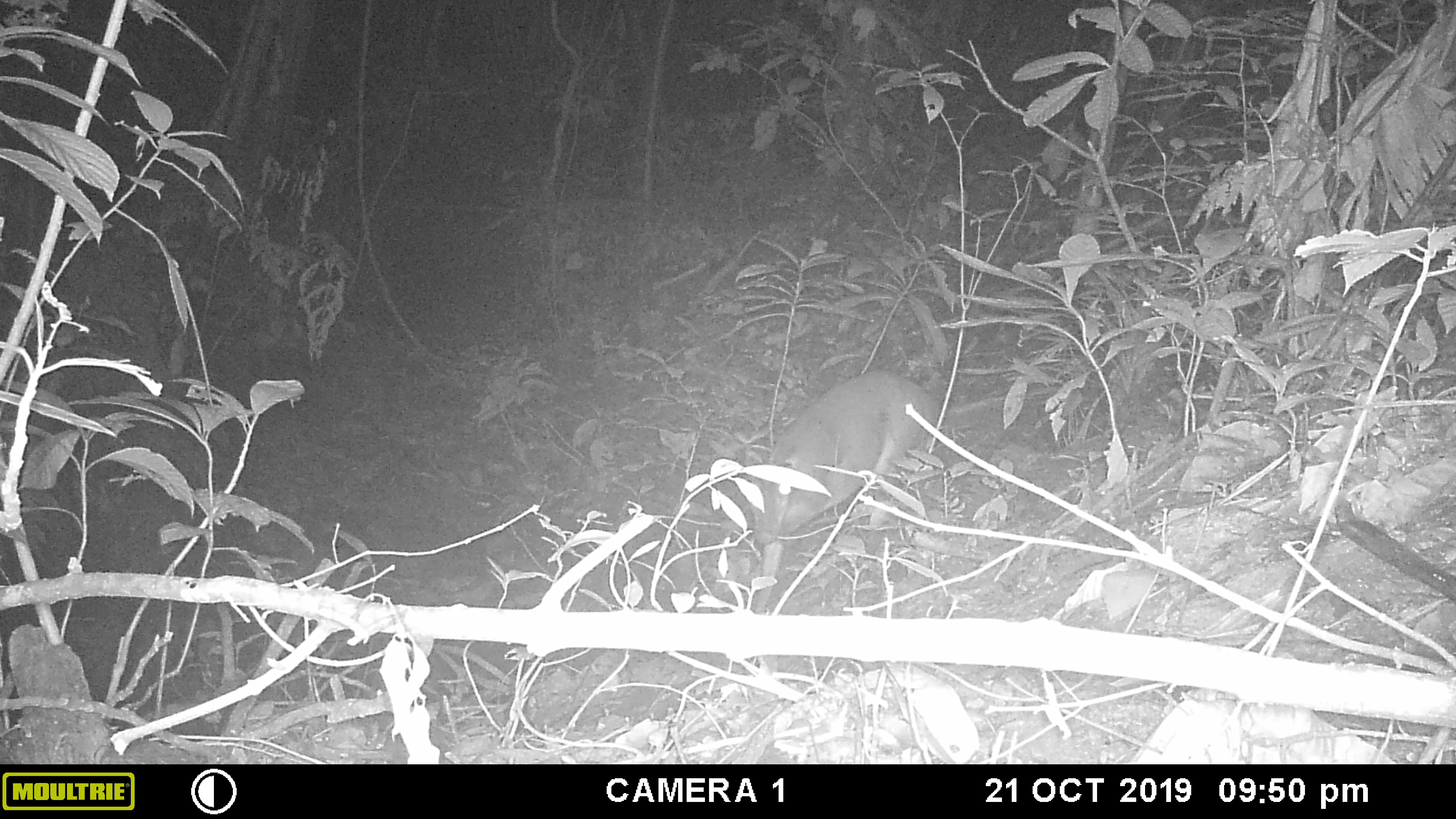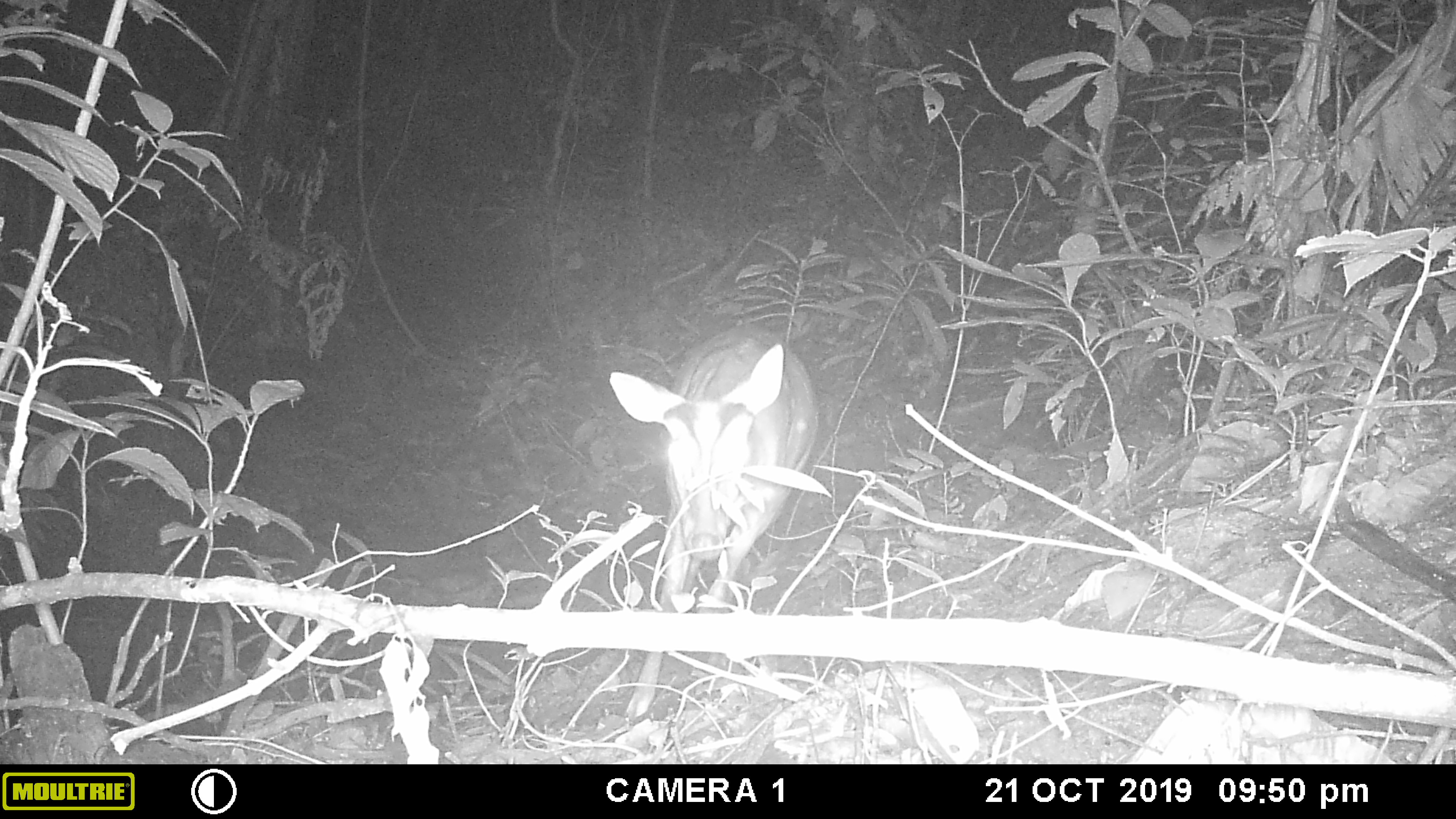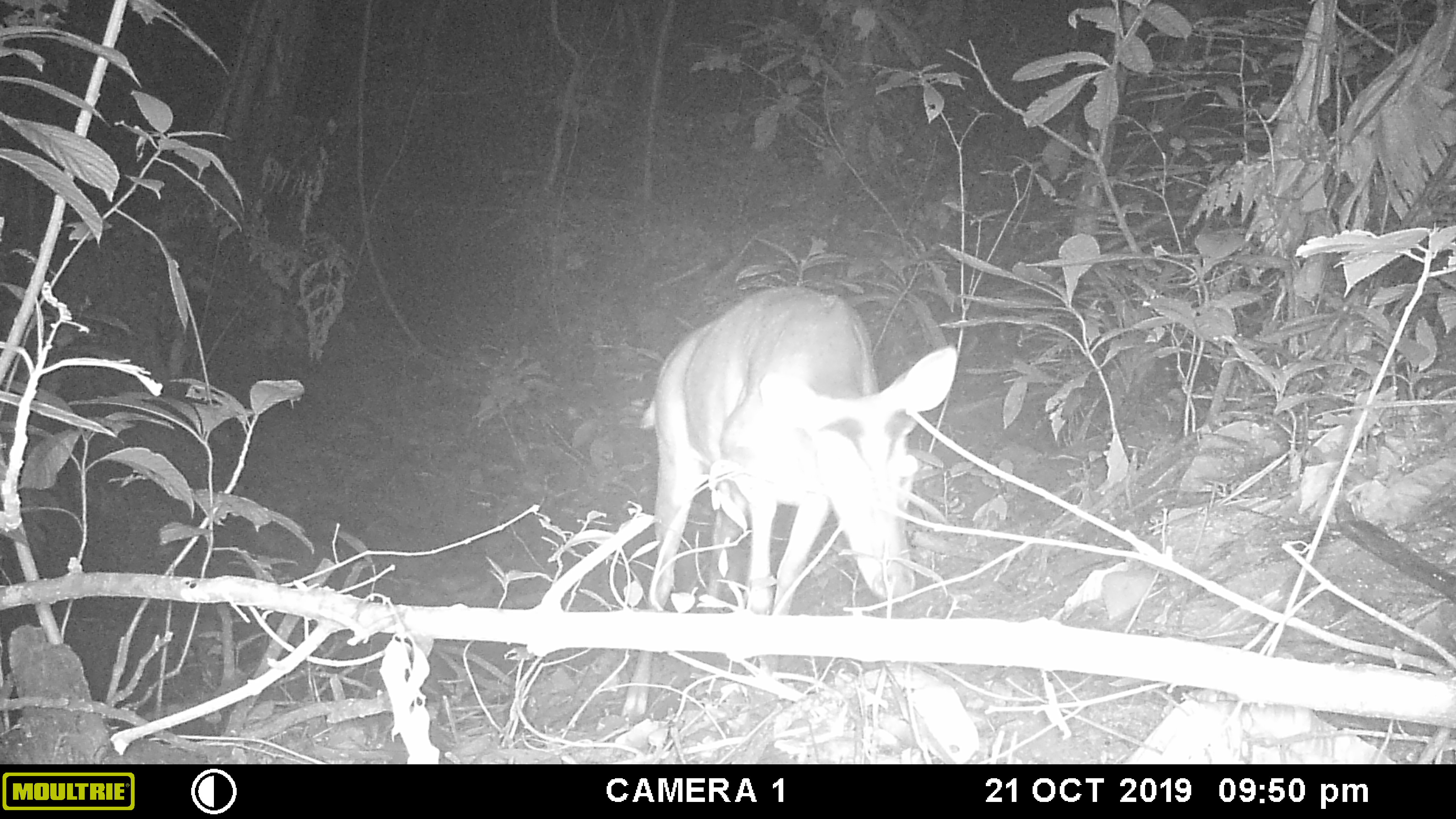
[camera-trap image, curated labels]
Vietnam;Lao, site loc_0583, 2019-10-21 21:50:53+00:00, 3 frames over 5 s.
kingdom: Animalia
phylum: Chordata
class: Mammalia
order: Artiodactyla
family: Cervidae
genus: Muntiacus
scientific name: Muntiacus muntjak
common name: red muntjac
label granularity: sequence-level